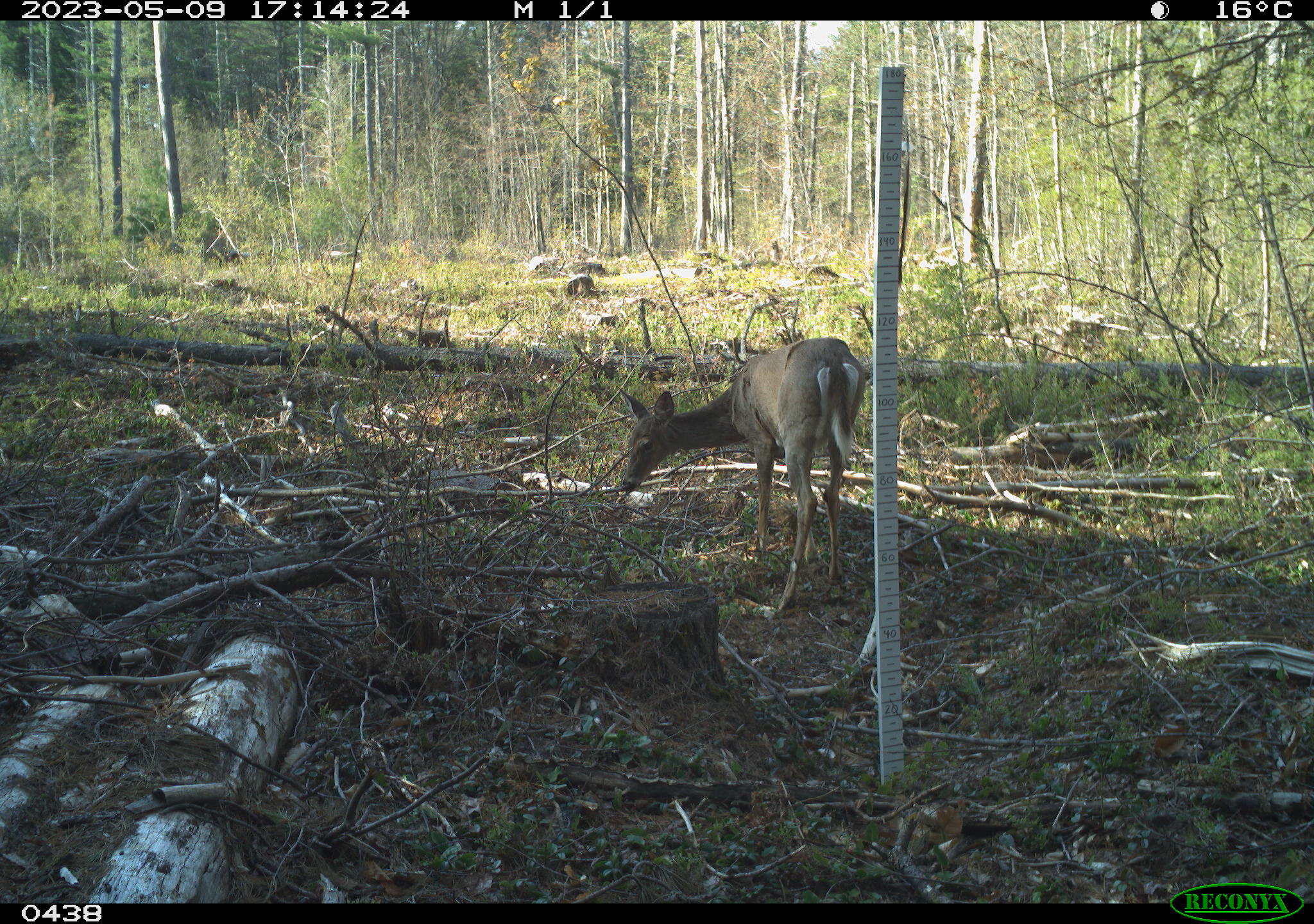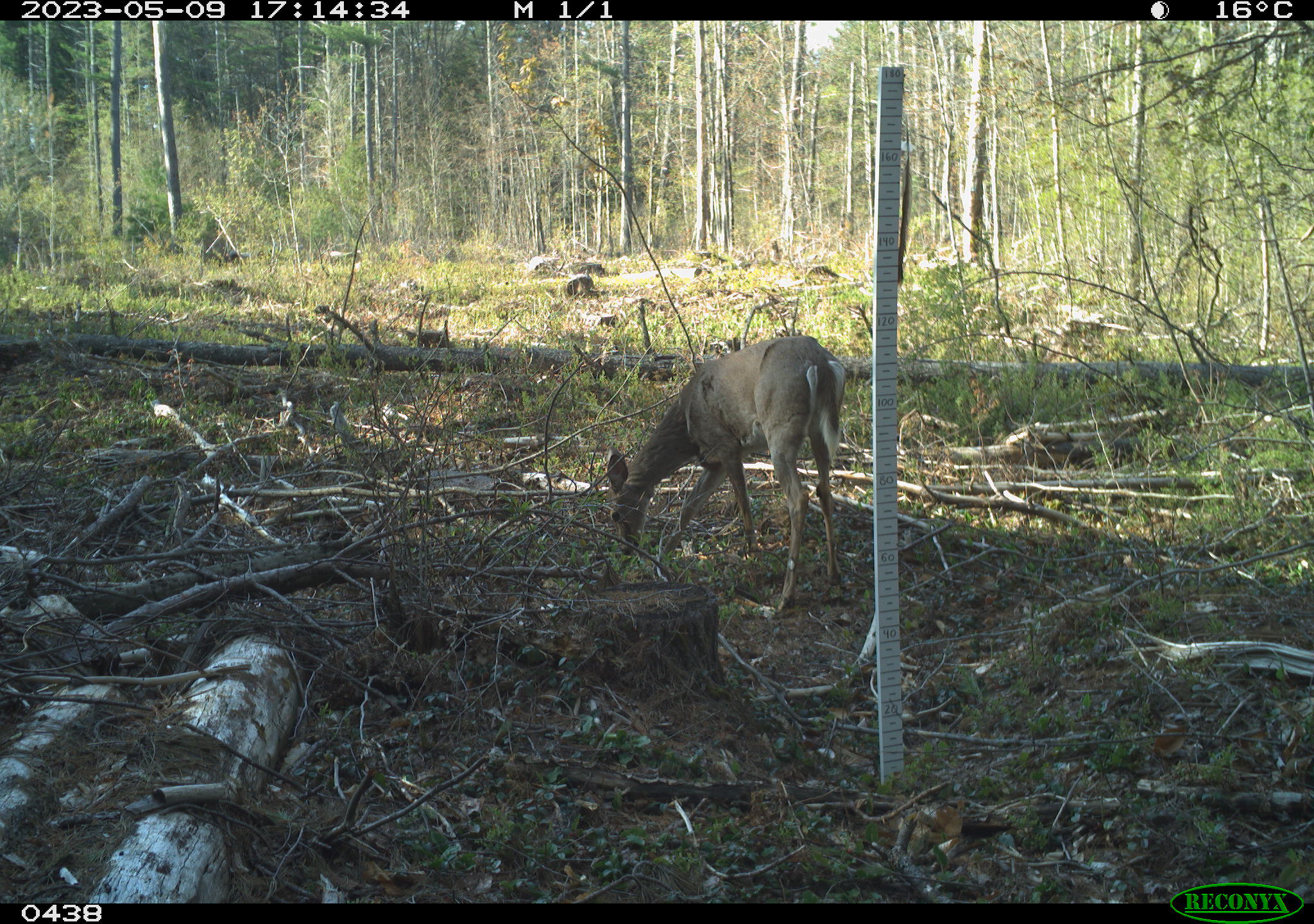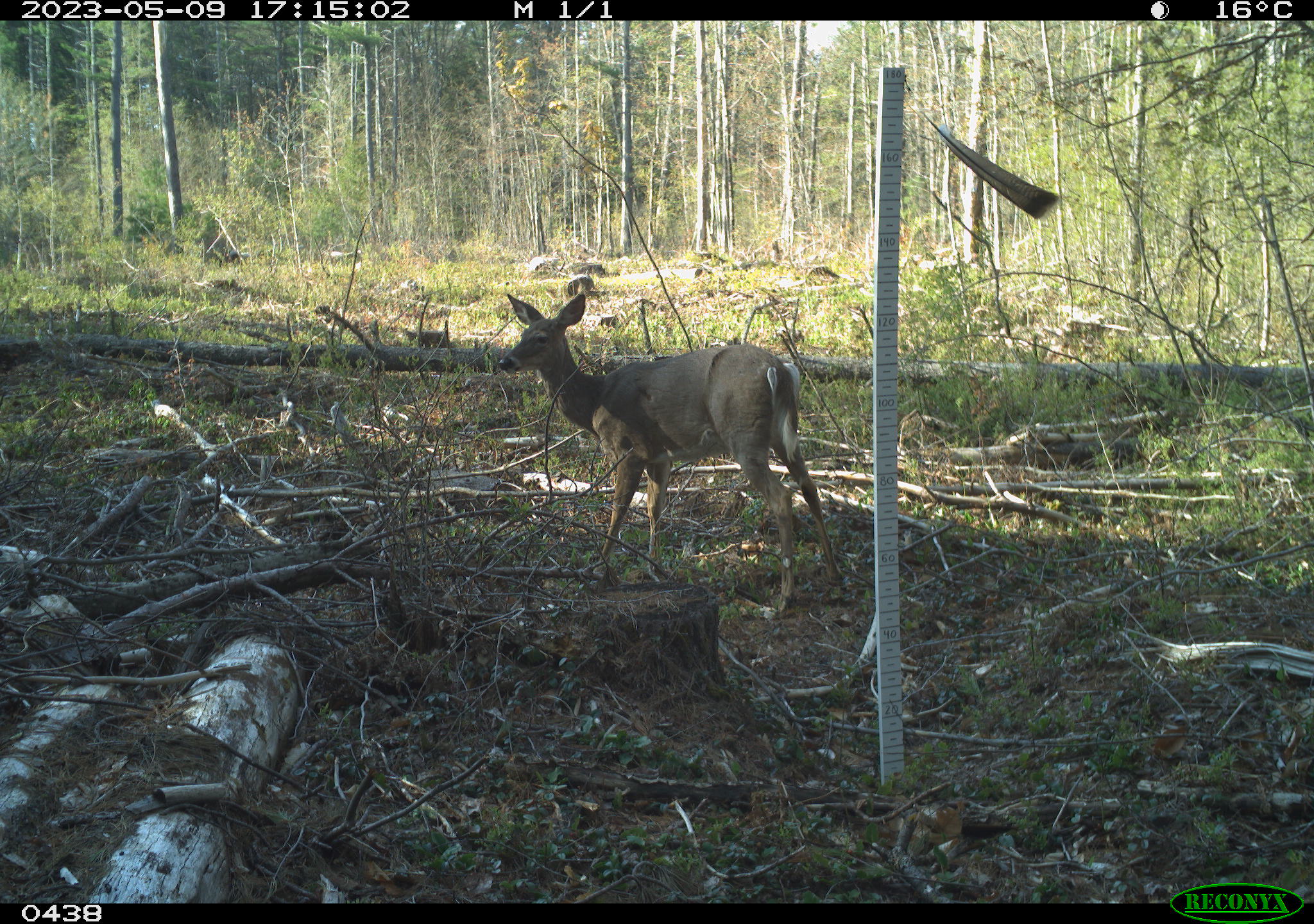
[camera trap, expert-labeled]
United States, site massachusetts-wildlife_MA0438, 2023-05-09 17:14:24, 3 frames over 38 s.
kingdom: Animalia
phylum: Chordata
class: Mammalia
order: Artiodactyla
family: Cervidae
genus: Odocoileus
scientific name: Odocoileus virginianus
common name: white-tailed deer